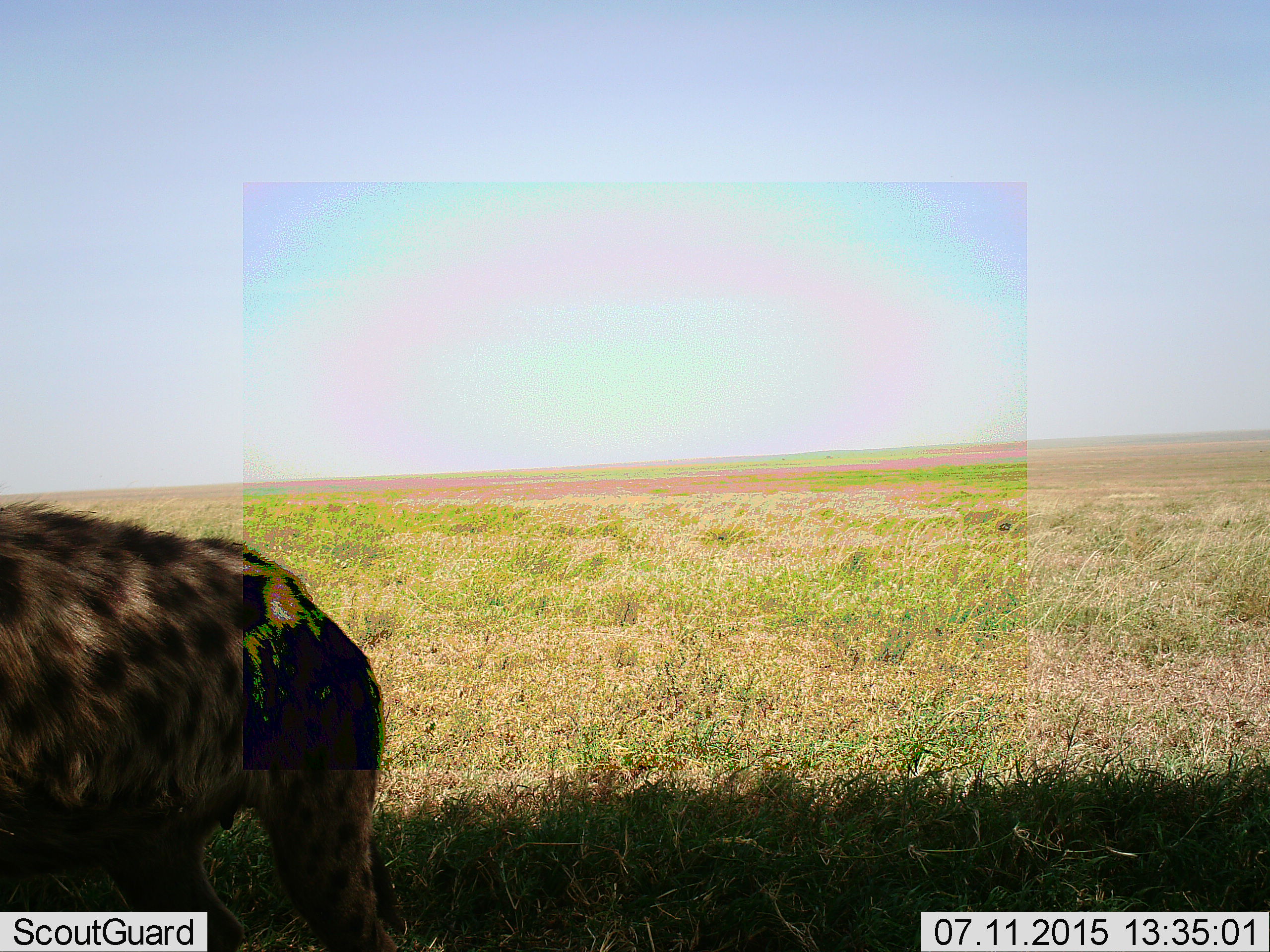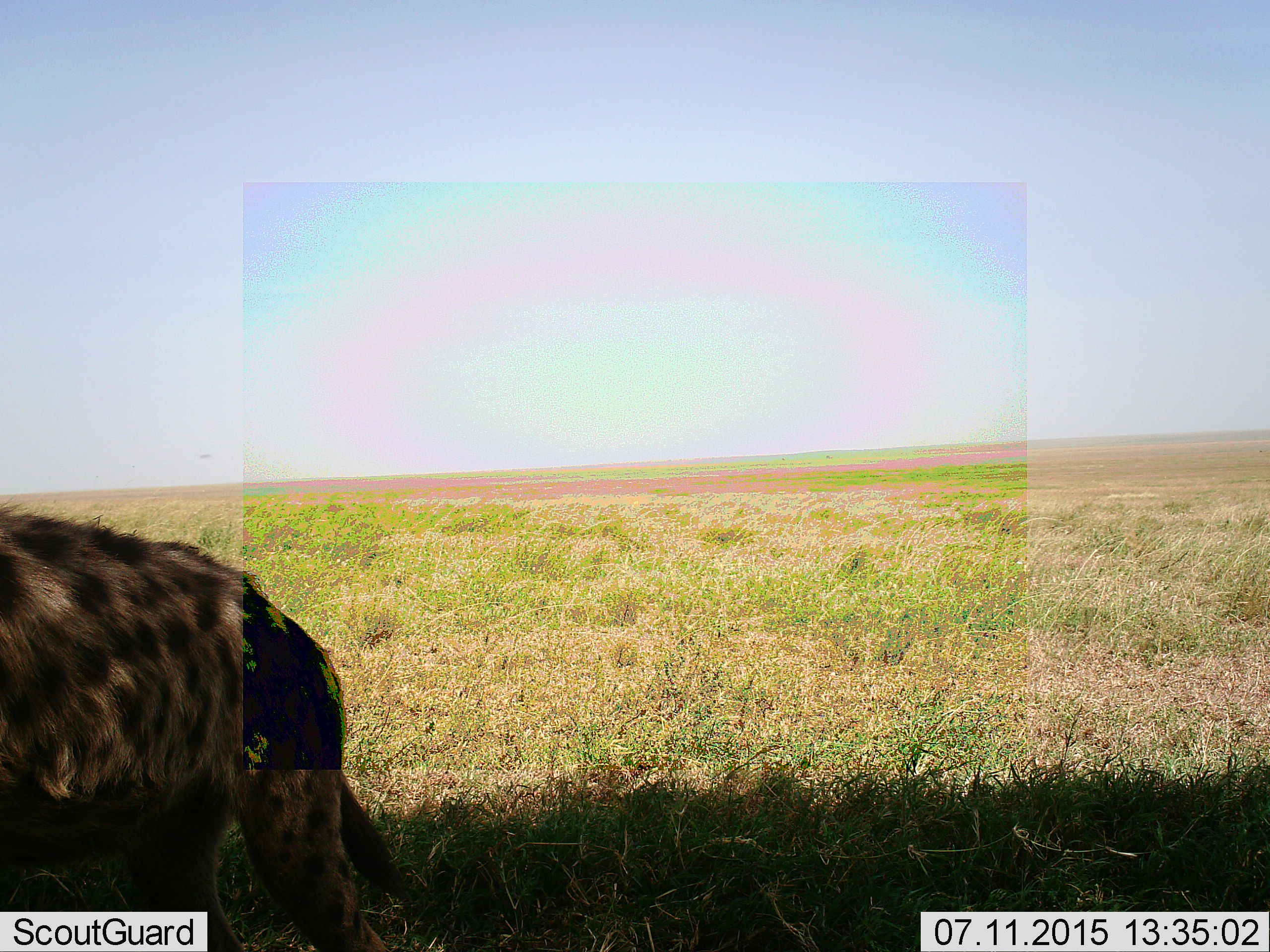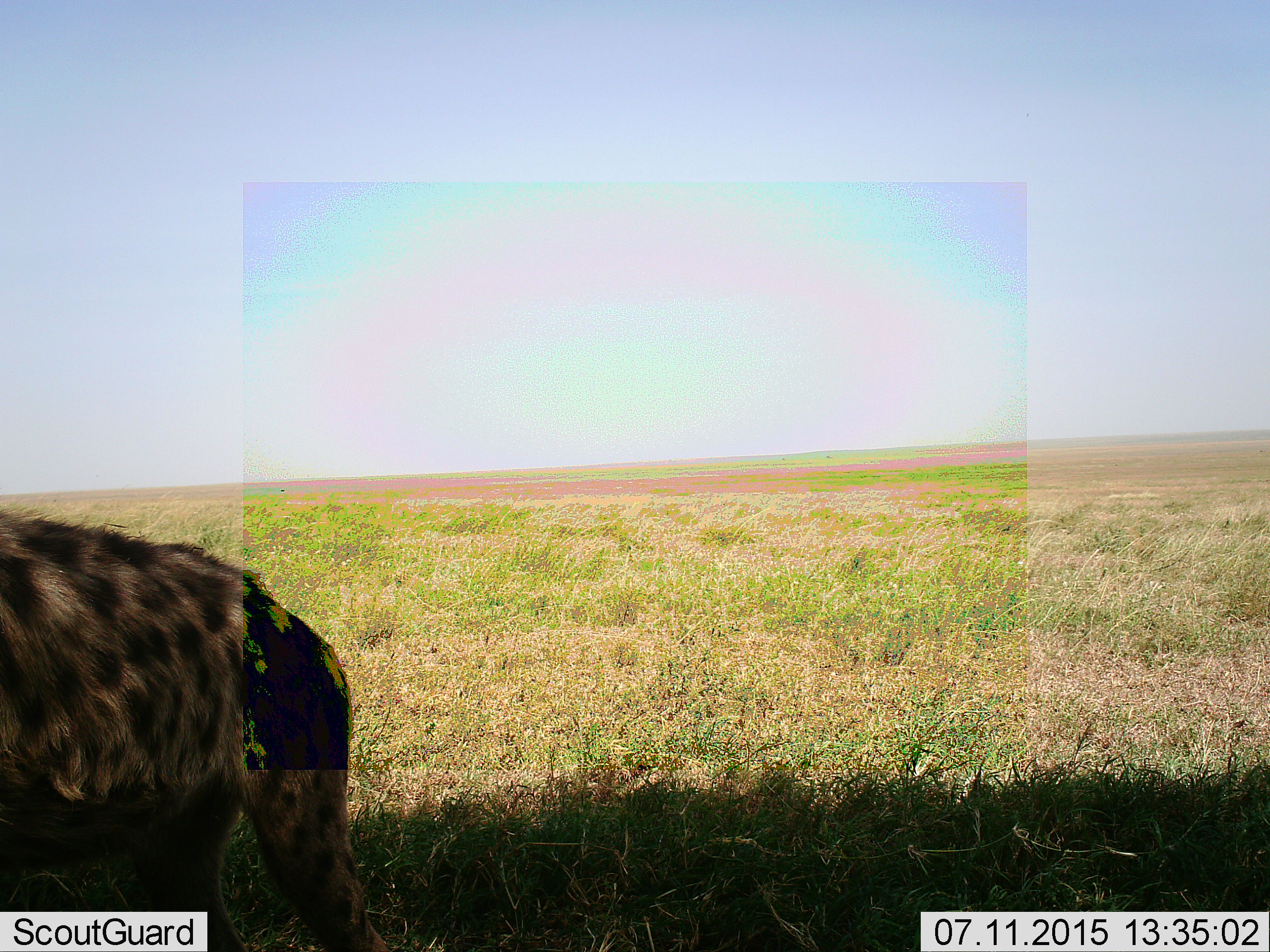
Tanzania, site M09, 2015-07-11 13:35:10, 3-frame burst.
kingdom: Animalia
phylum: Chordata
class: Mammalia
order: Carnivora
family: Hyaenidae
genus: Crocuta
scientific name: Crocuta crocuta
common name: spotted hyena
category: hyenaspotted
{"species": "hyenaspotted (spotted hyena) (Crocuta crocuta)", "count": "1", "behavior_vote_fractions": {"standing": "88%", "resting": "12%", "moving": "12%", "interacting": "0%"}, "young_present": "0%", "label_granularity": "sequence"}